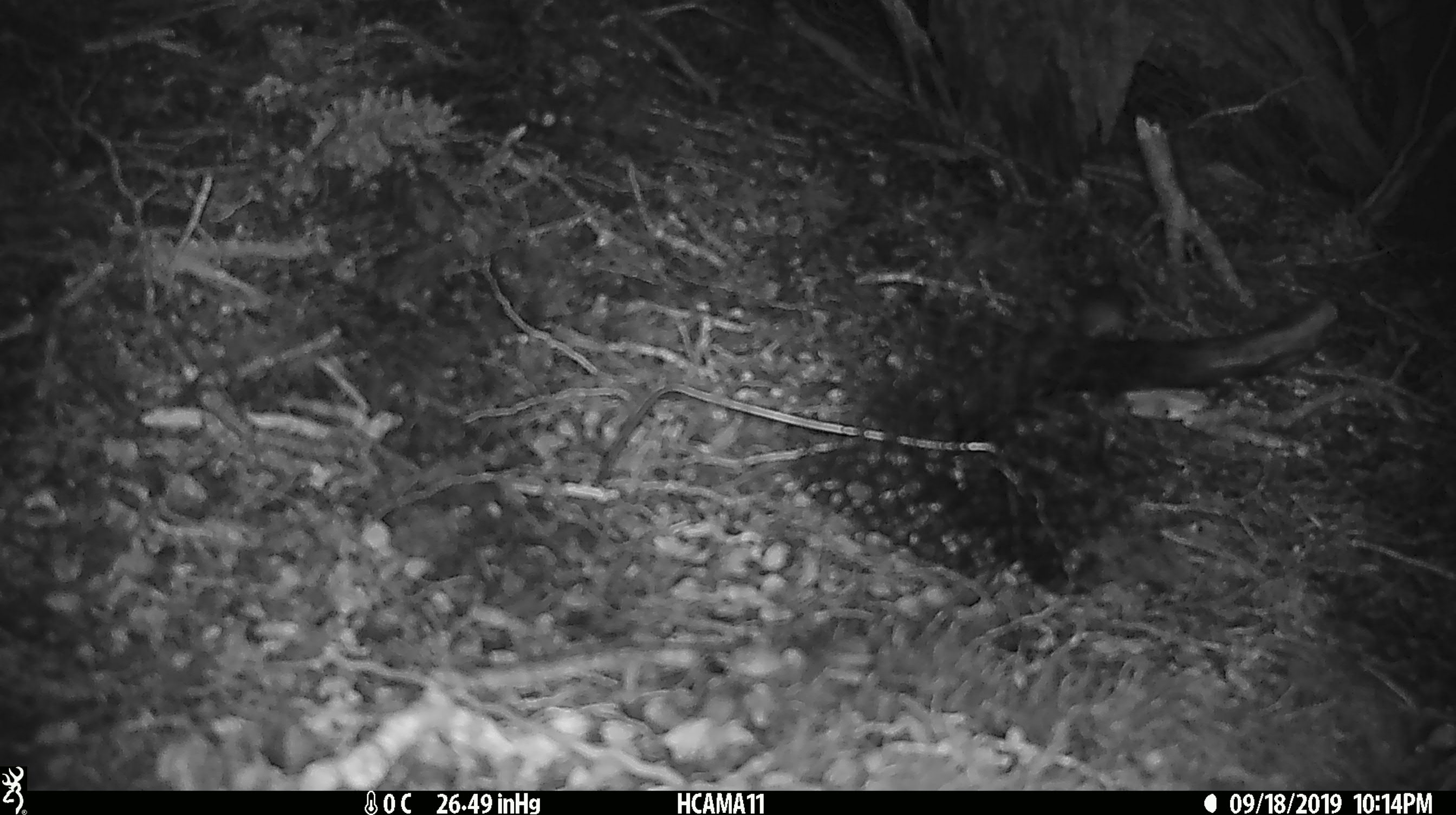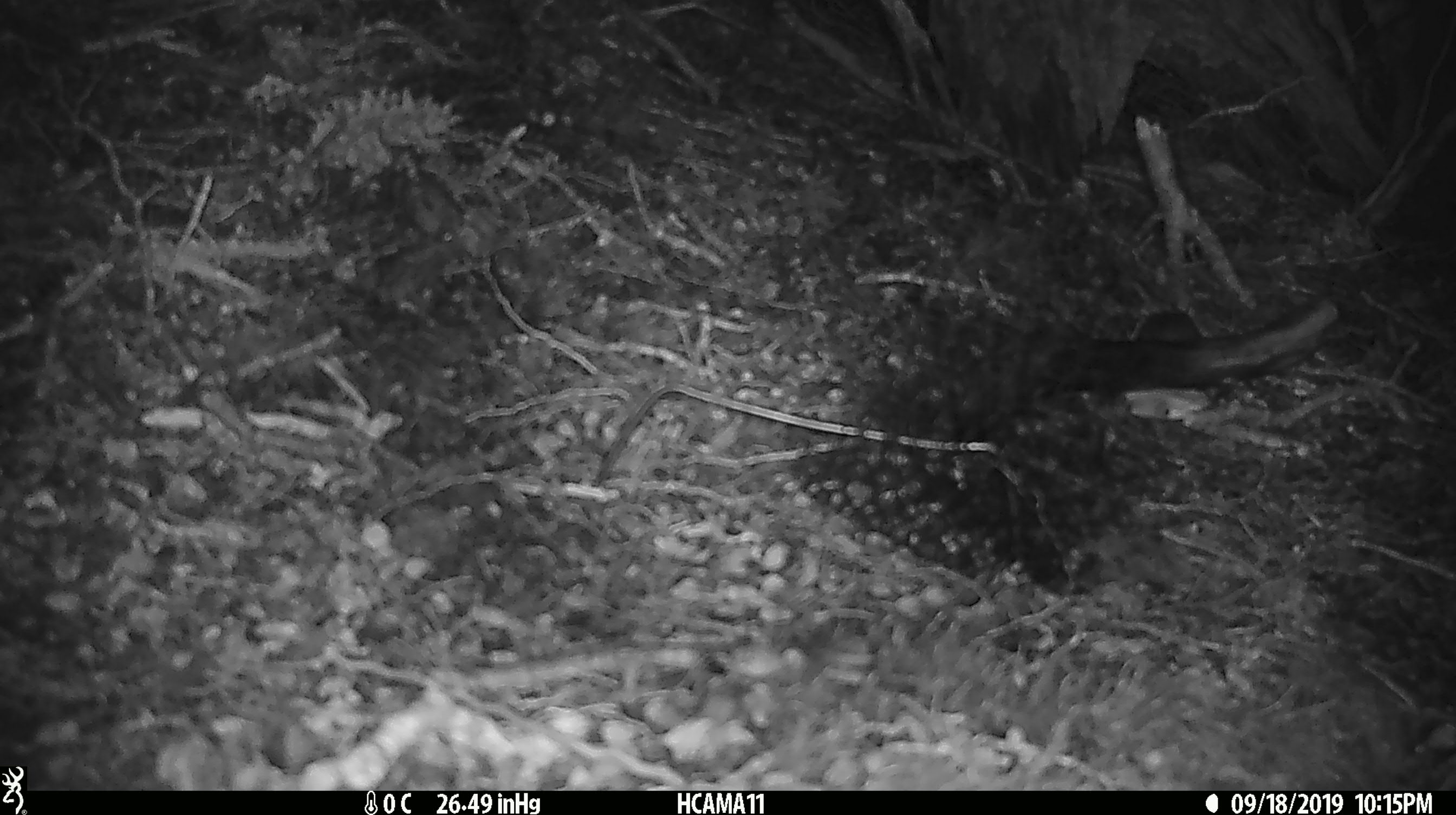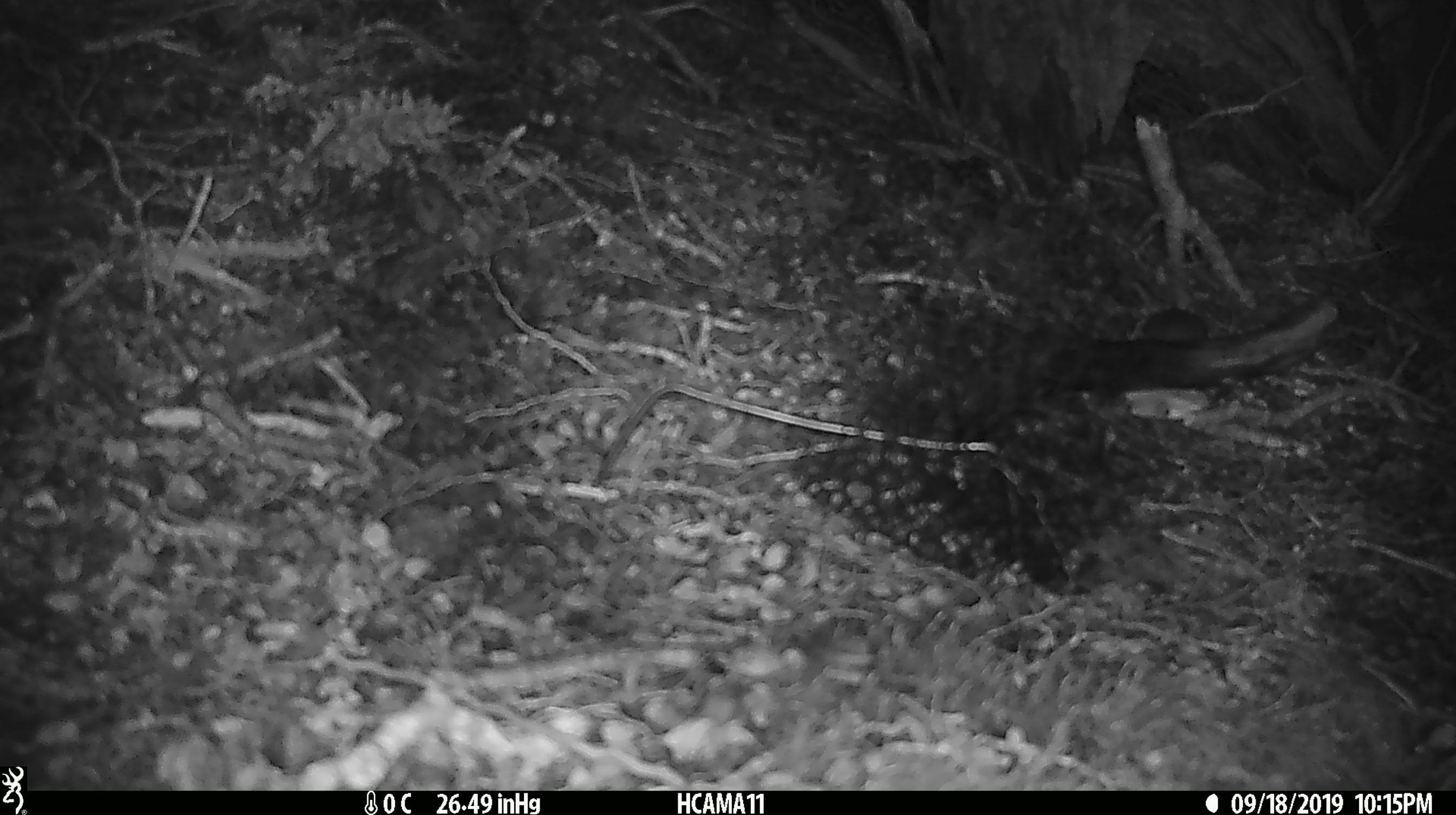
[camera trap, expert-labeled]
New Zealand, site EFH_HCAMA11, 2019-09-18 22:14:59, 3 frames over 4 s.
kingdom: Animalia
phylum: Chordata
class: Mammalia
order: Rodentia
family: Muridae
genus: Mus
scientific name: Mus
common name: mouse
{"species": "mouse (Mus)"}